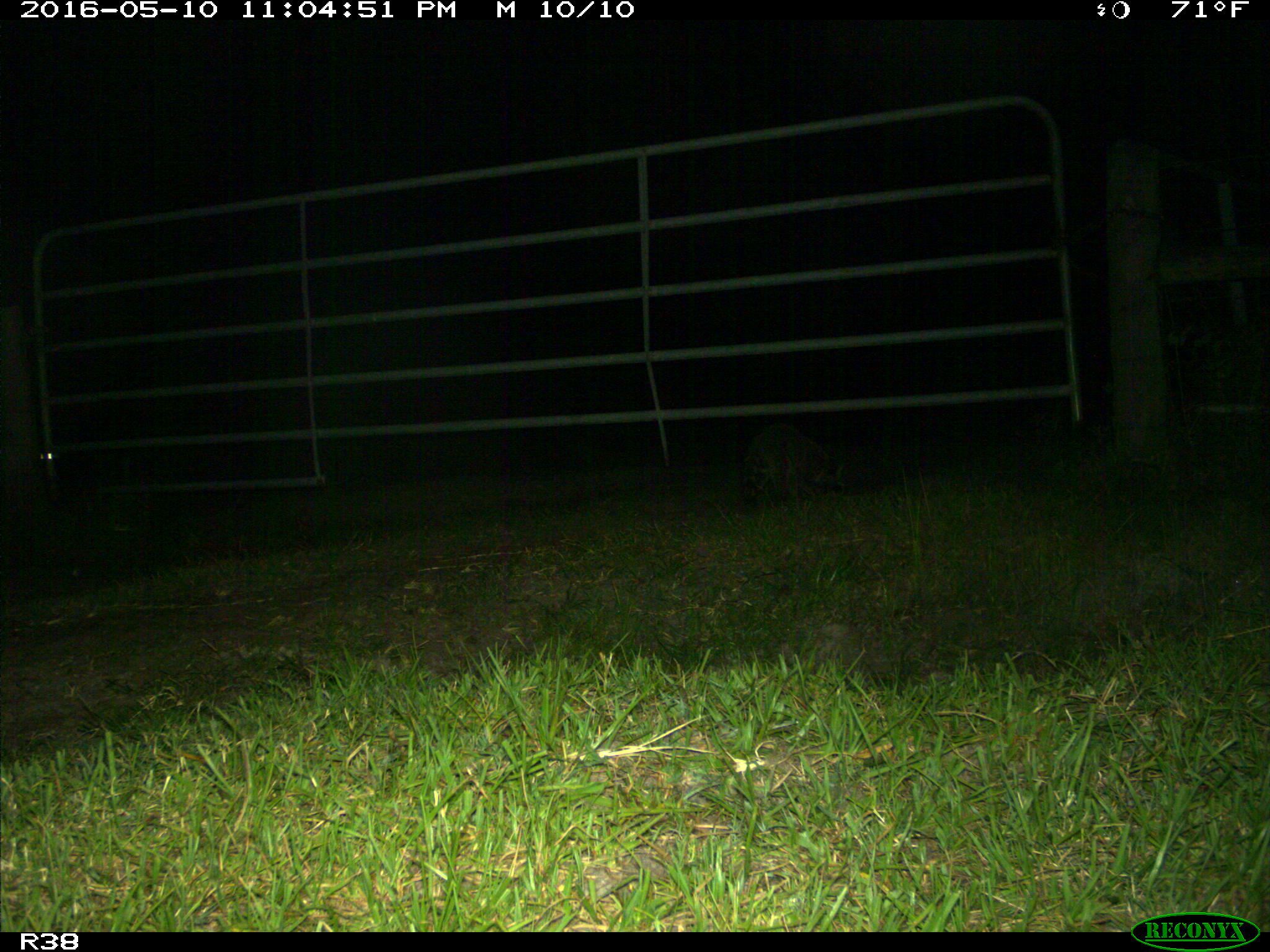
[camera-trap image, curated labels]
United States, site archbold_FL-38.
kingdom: Animalia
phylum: Chordata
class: Mammalia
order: Carnivora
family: Procyonidae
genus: Procyon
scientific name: Procyon lotor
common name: common raccoon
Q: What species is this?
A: Procyon lotor (common raccoon).